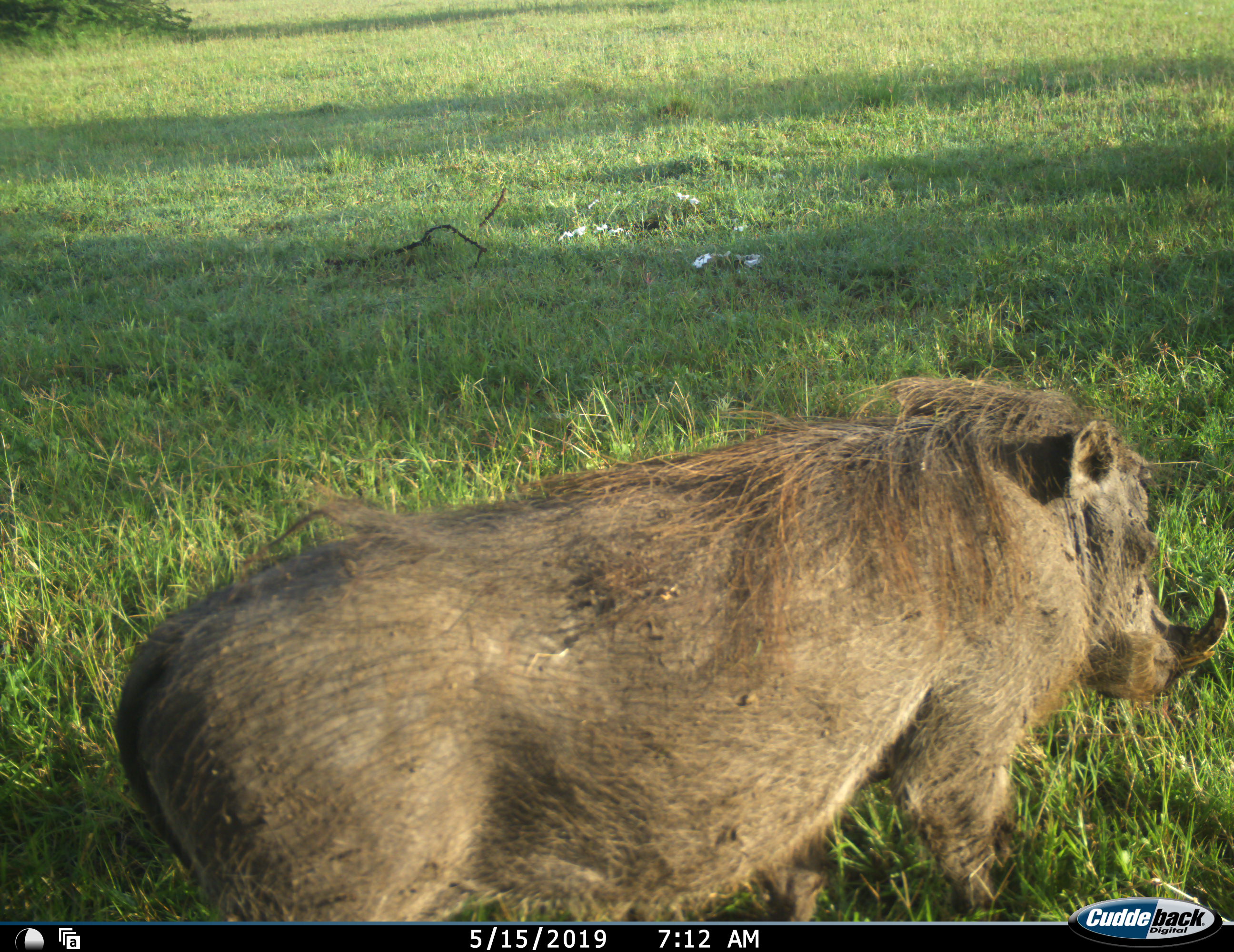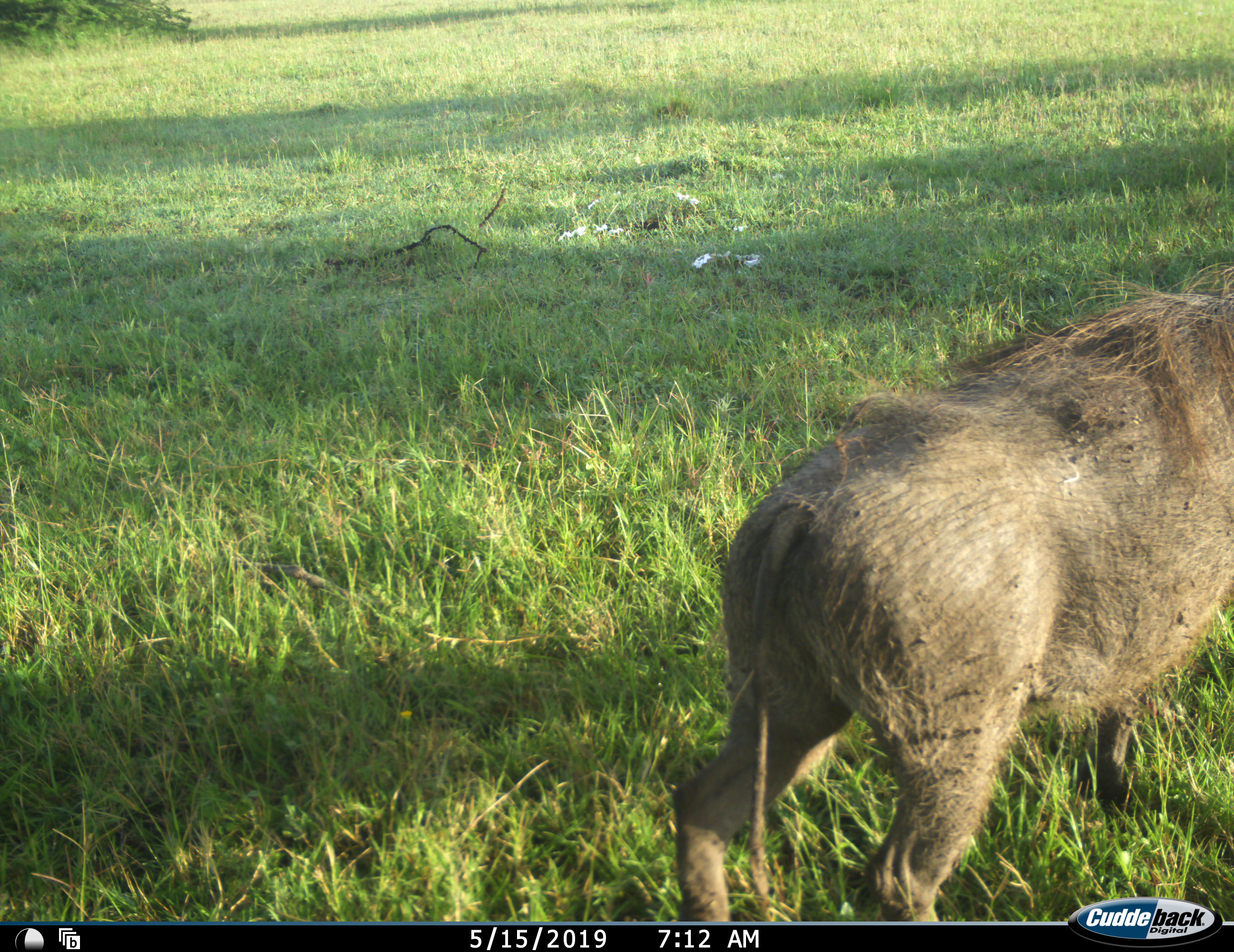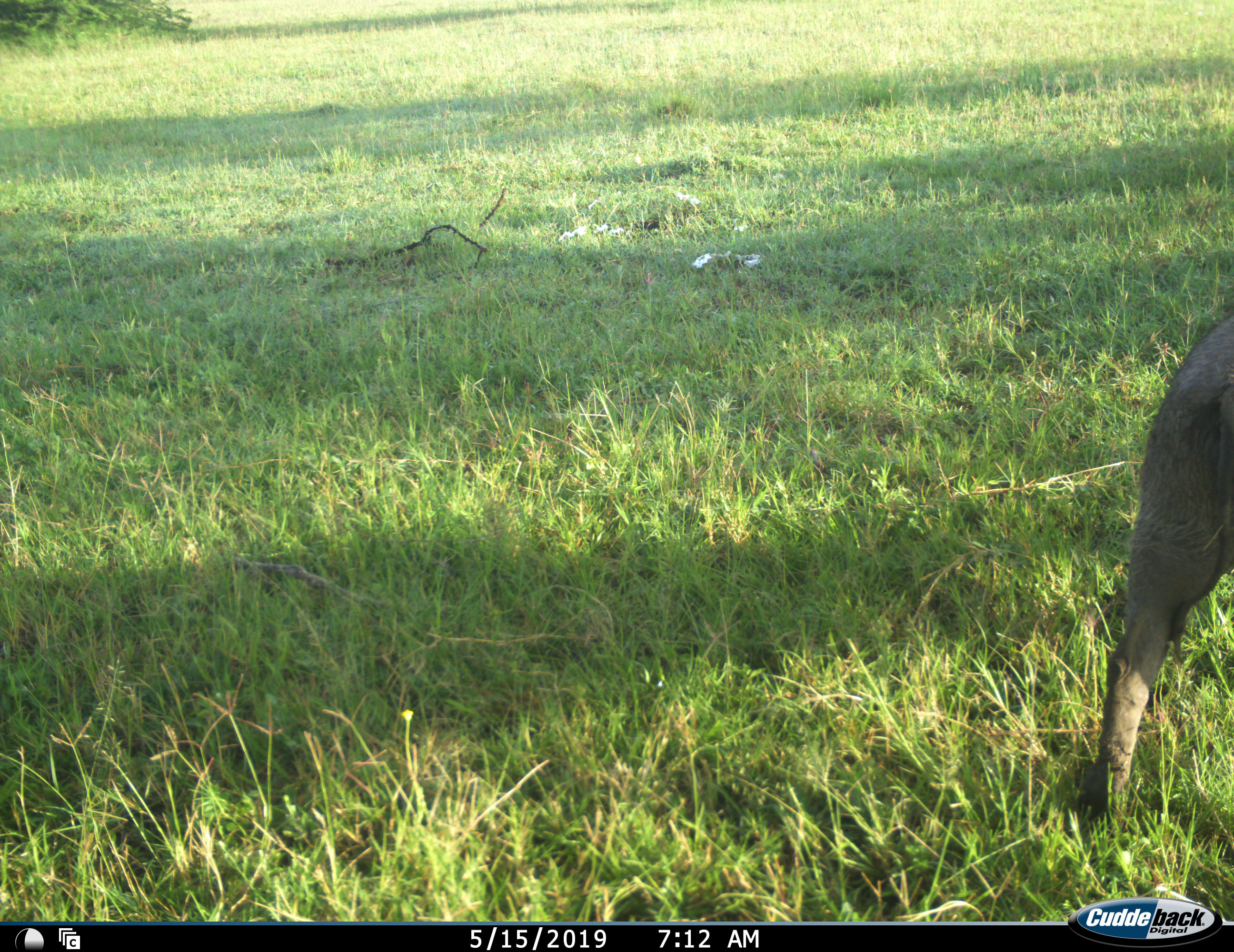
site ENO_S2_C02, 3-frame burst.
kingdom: Animalia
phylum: Chordata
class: Mammalia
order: Artiodactyla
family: Suidae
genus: Phacochoerus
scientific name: Phacochoerus africanus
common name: warthog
Warthog (Phacochoerus africanus), count 1. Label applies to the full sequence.